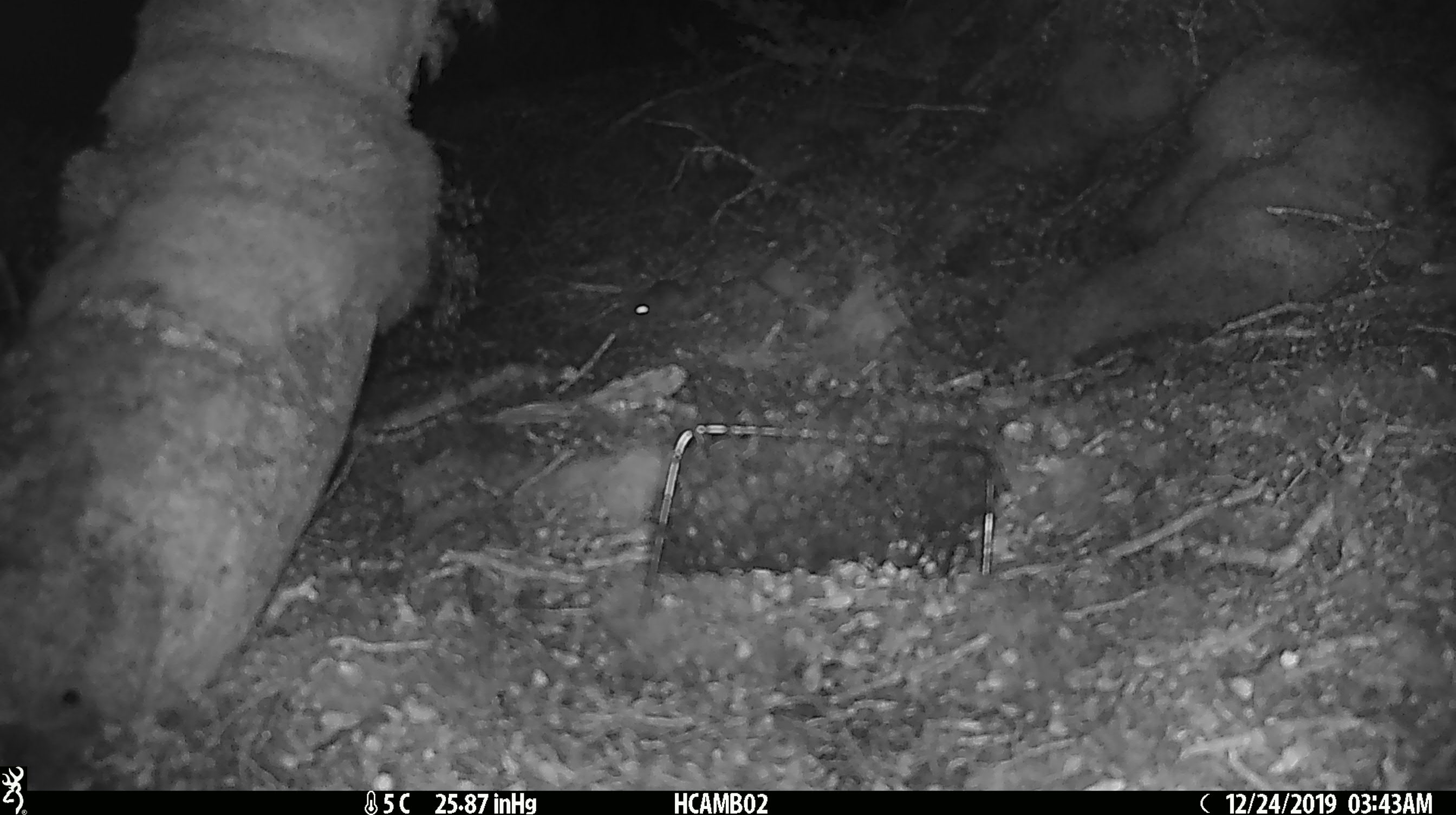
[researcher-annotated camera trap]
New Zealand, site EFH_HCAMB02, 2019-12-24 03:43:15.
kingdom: Animalia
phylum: Chordata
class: Mammalia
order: Rodentia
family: Muridae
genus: Mus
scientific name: Mus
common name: mouse